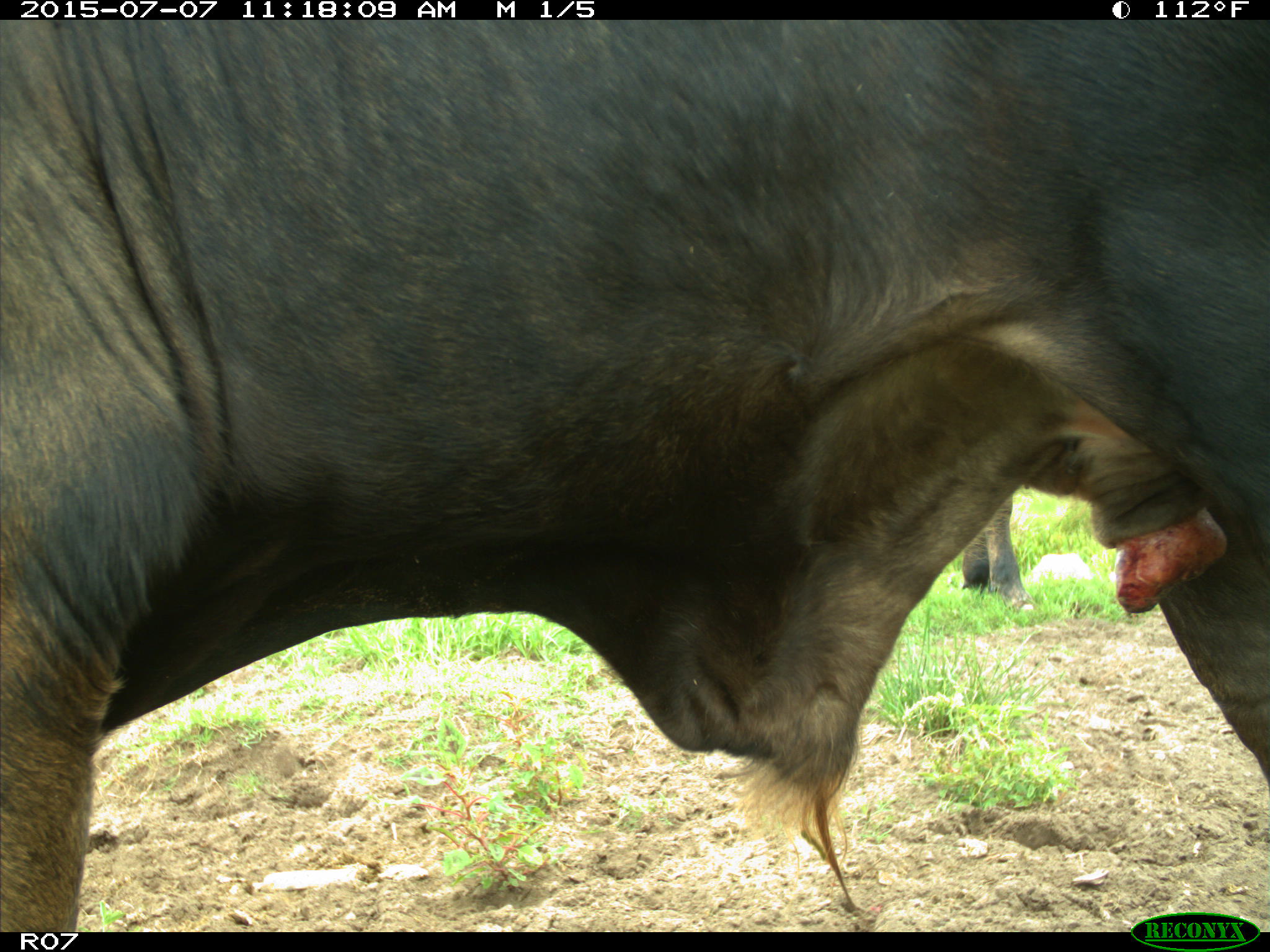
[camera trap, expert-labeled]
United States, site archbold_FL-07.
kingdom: Animalia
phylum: Chordata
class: Mammalia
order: Artiodactyla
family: Bovidae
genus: Bos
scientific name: Bos taurus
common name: domestic cow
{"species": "Bos taurus (domestic cow)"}